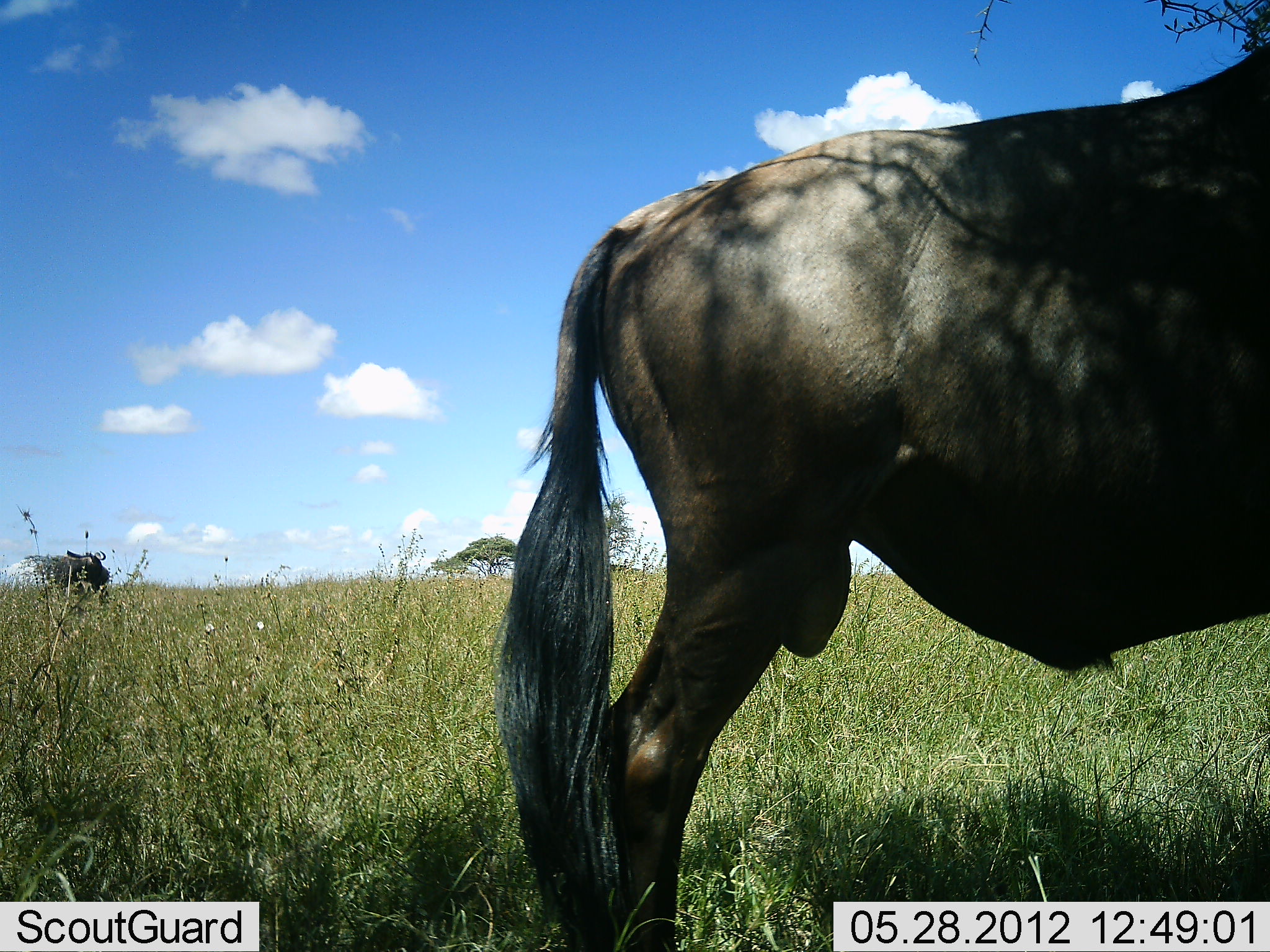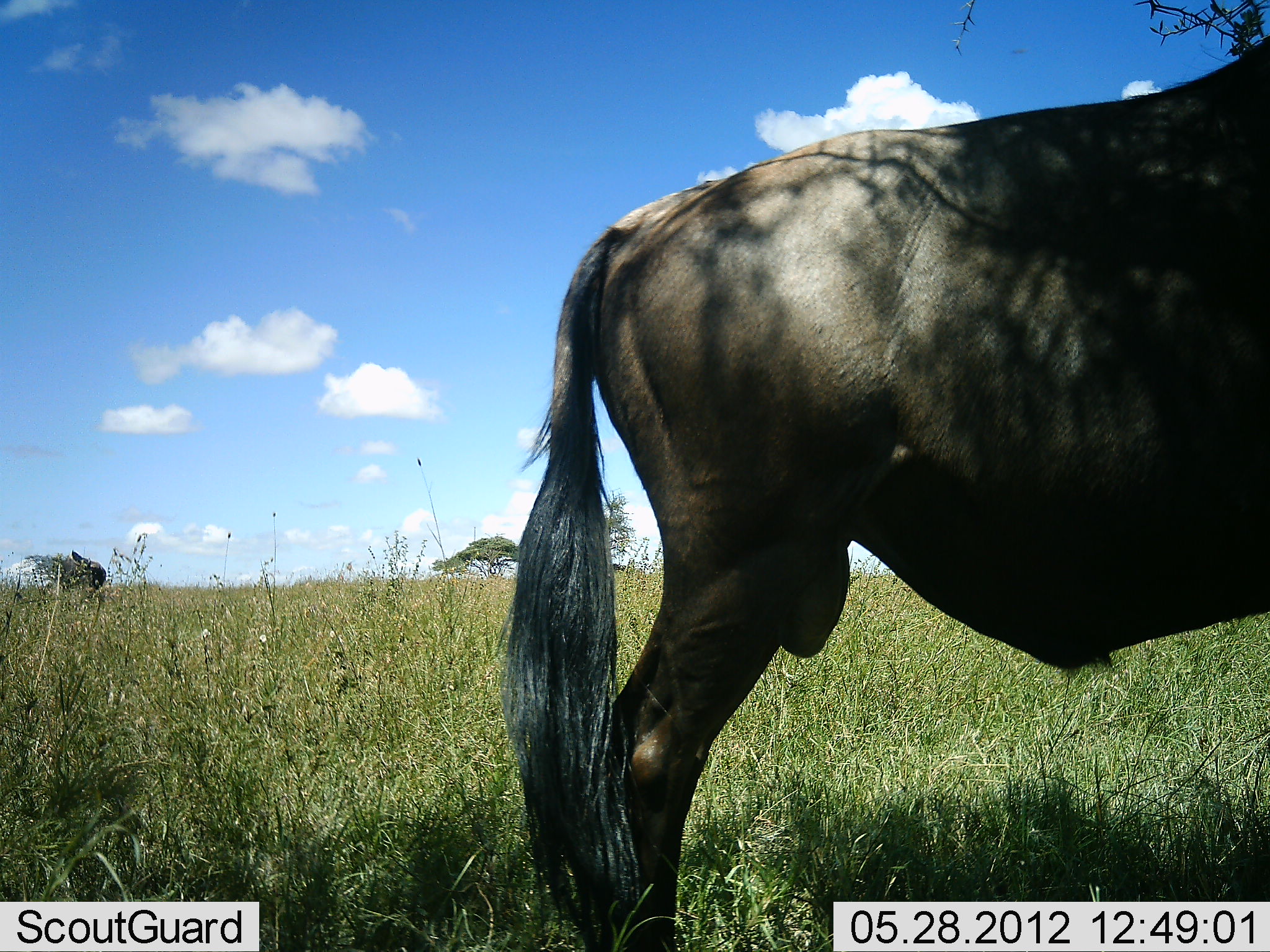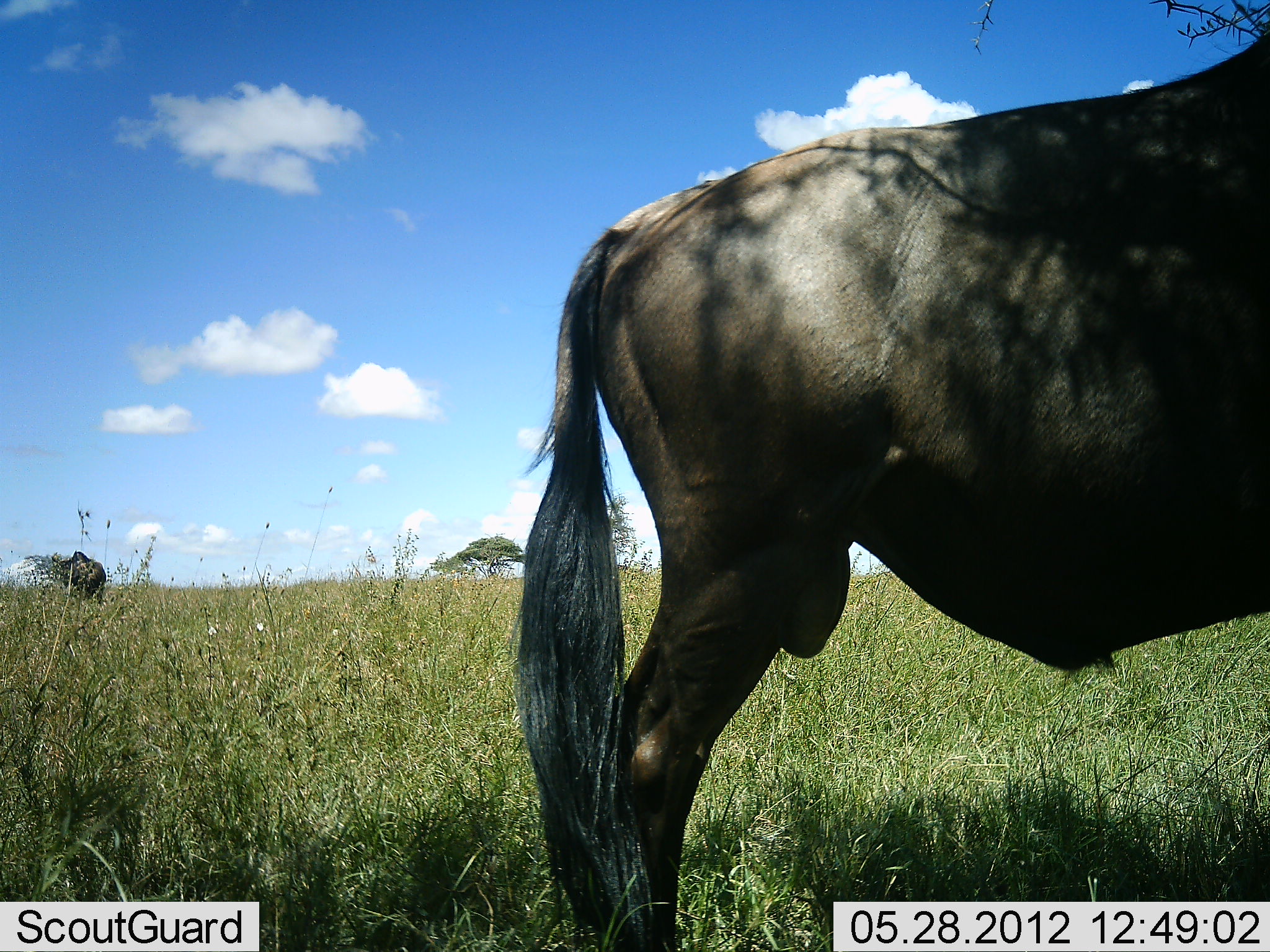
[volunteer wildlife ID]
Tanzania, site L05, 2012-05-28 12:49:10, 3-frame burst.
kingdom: Animalia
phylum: Chordata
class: Mammalia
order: Artiodactyla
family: Bovidae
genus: Connochaetes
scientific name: Connochaetes taurinus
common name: blue wildebeest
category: wildebeest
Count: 1.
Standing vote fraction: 100%.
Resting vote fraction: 0%.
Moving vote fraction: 0%.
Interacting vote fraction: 0%.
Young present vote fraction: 0%.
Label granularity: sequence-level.